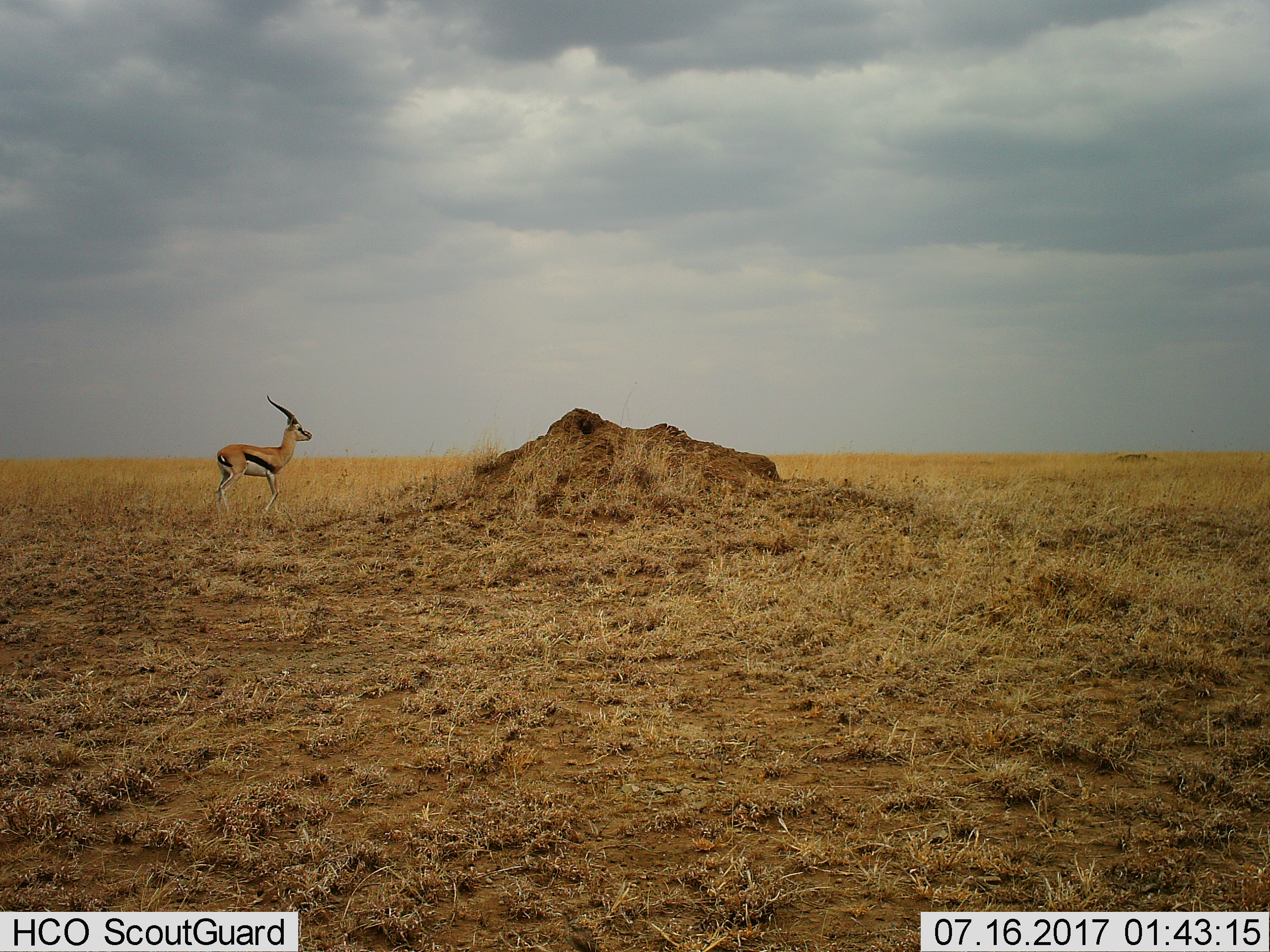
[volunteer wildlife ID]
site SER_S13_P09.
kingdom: Animalia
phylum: Chordata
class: Mammalia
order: Artiodactyla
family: Bovidae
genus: Eudorcas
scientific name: Eudorcas thomsonii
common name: thomson's gazelle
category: gazellethomsons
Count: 1.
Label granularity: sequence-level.